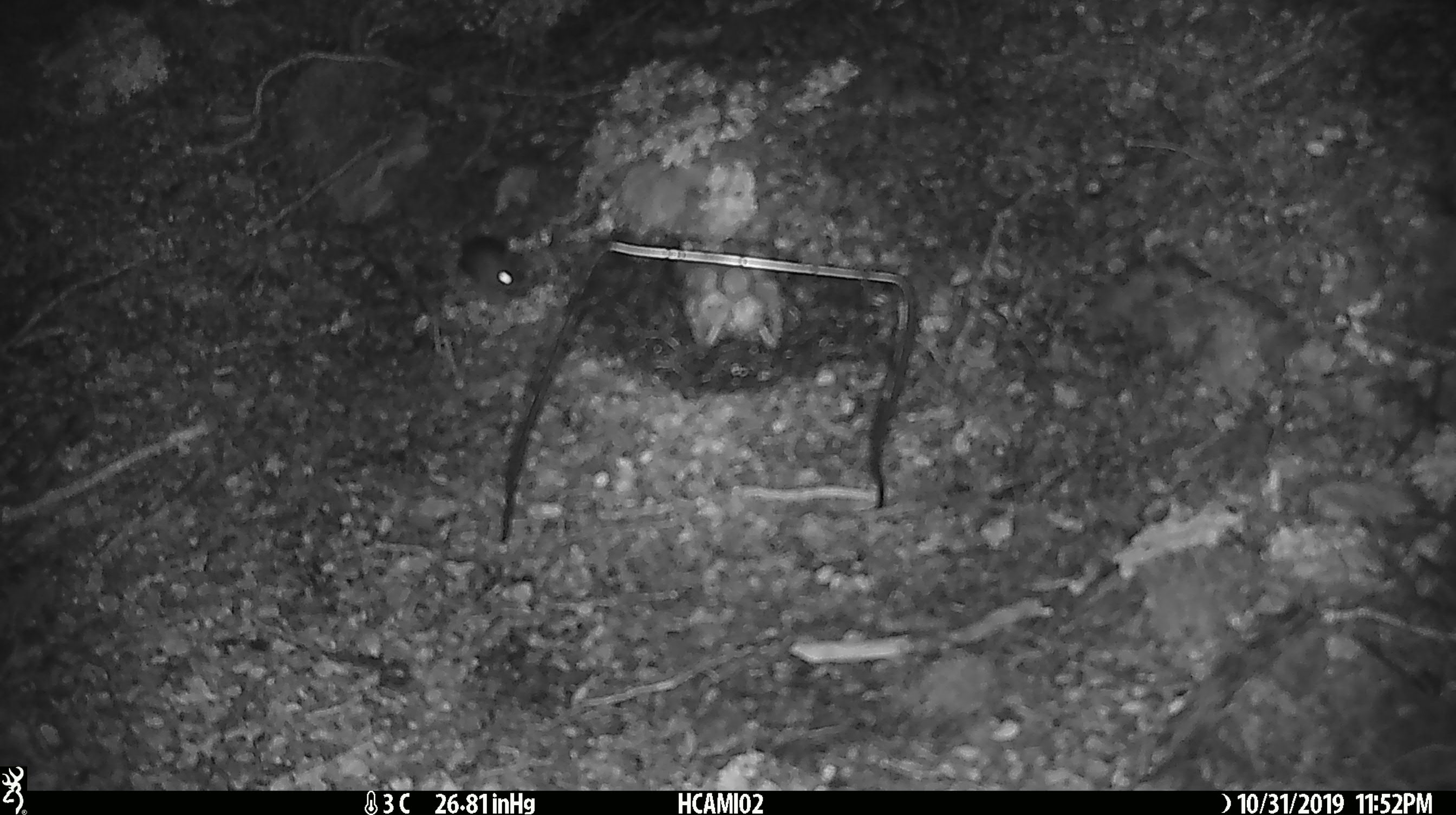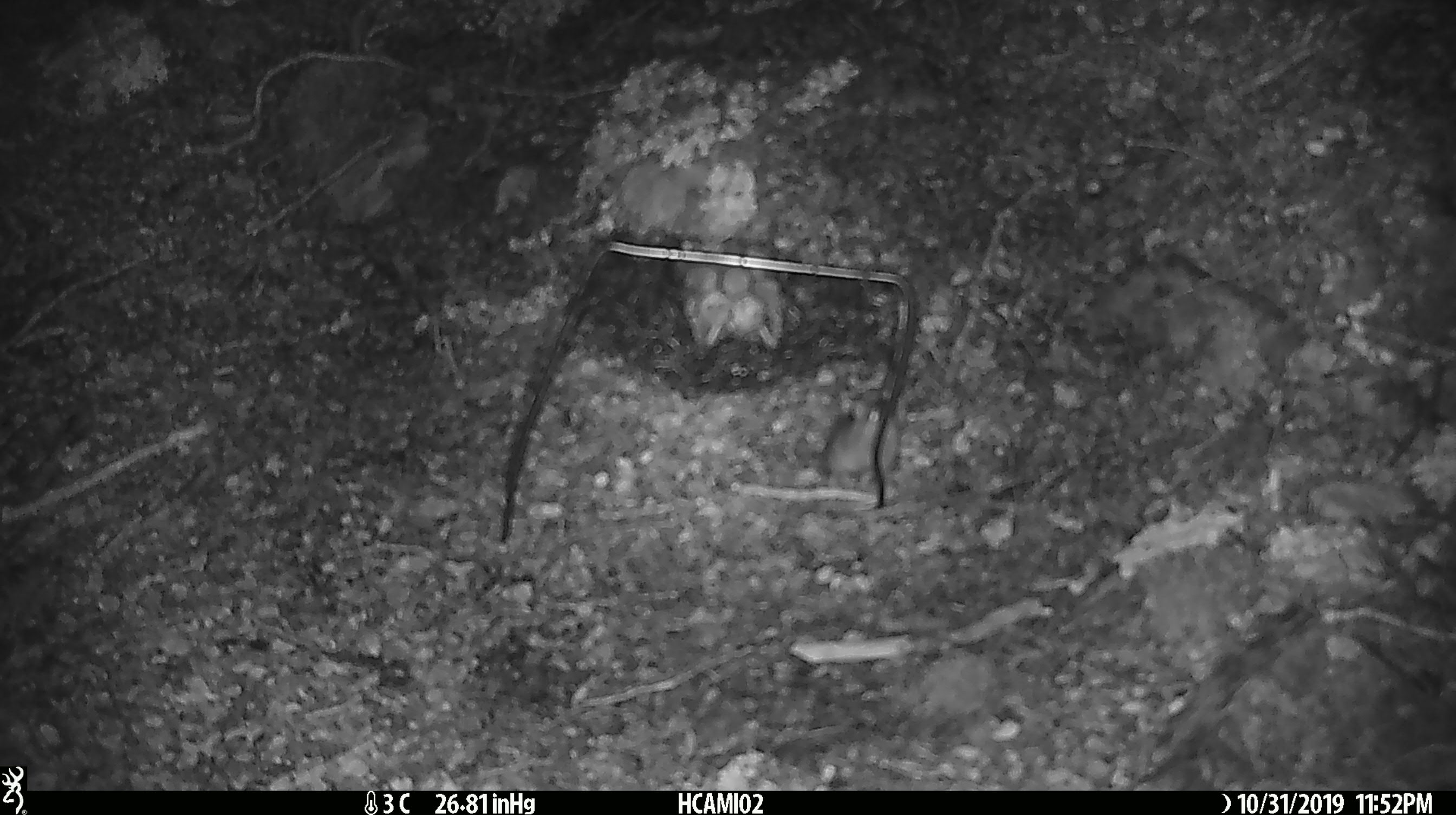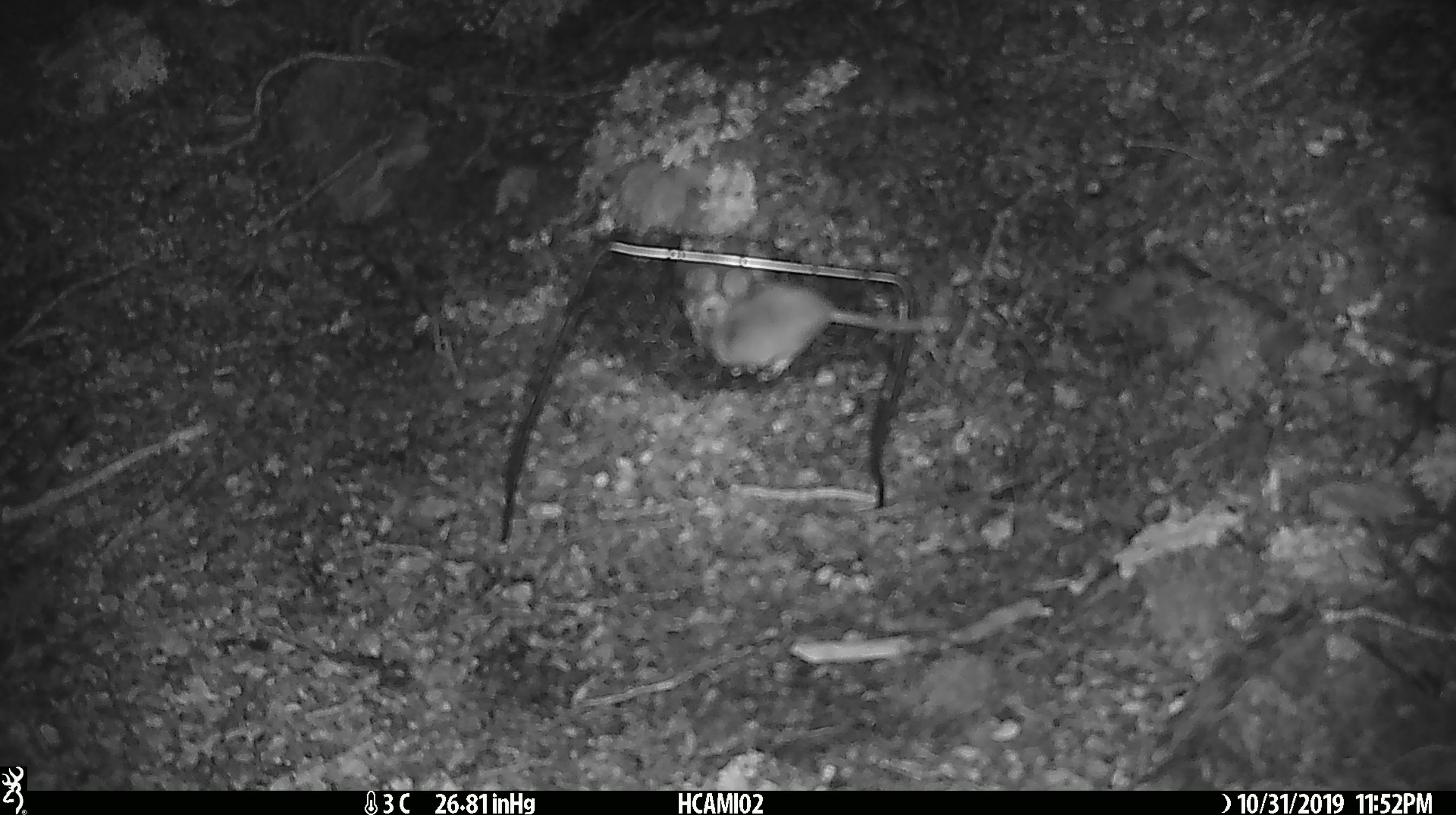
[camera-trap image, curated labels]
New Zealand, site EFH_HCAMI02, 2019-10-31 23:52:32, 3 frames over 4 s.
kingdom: Animalia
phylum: Chordata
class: Mammalia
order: Rodentia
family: Muridae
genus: Mus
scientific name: Mus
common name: mouse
Mouse (Mus).